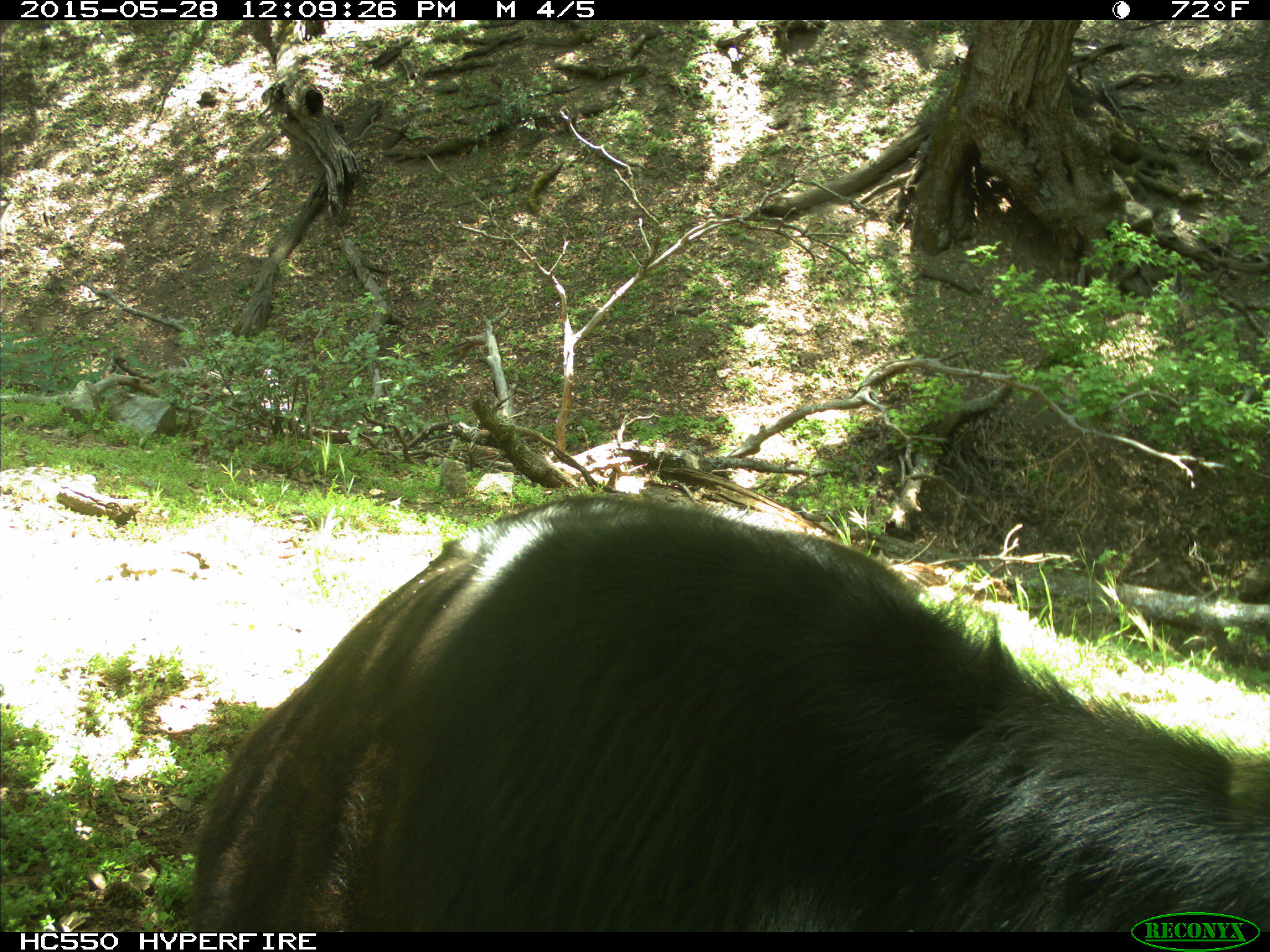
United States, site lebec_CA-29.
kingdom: Animalia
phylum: Chordata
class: Mammalia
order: Artiodactyla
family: Bovidae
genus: Bos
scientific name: Bos taurus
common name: domestic cow